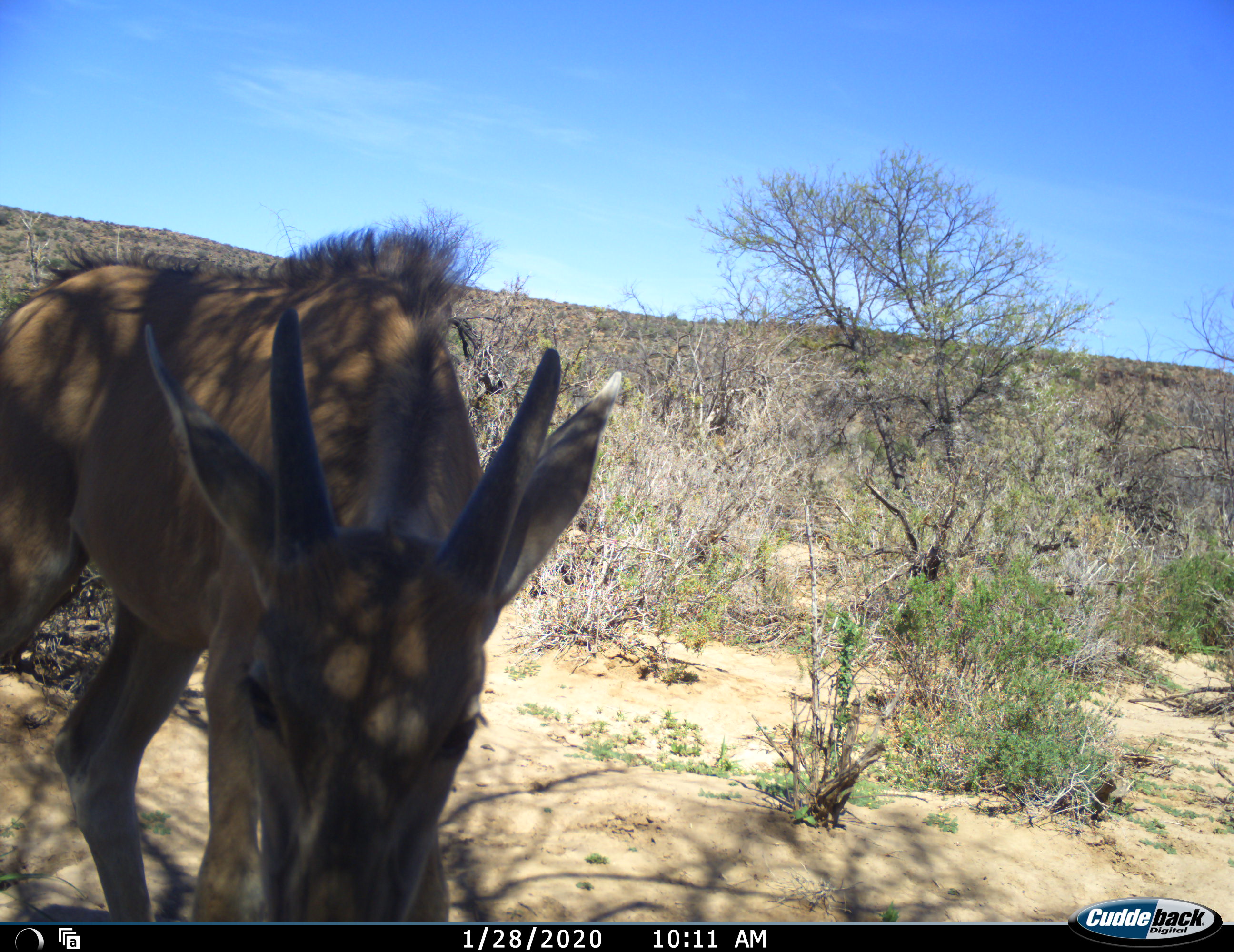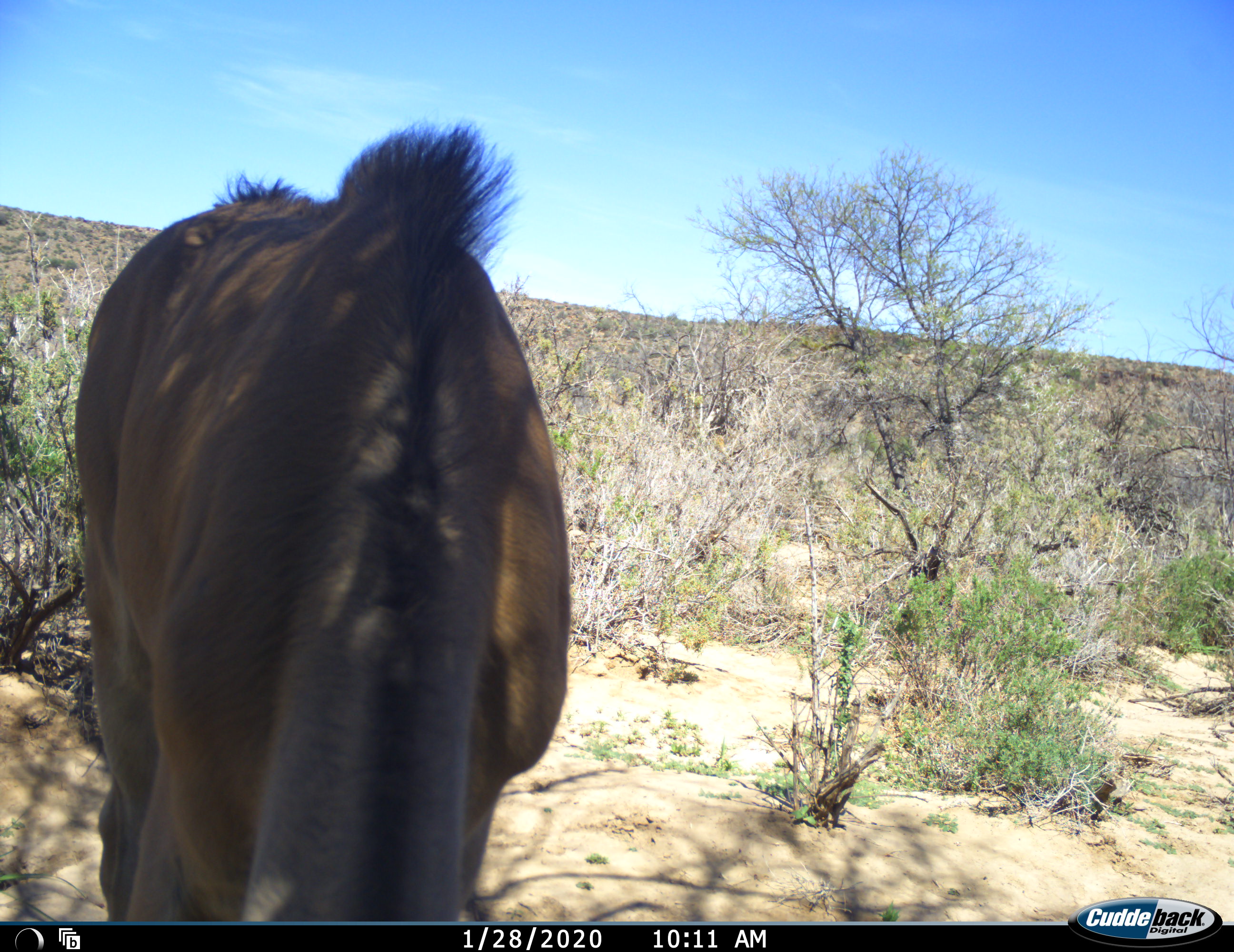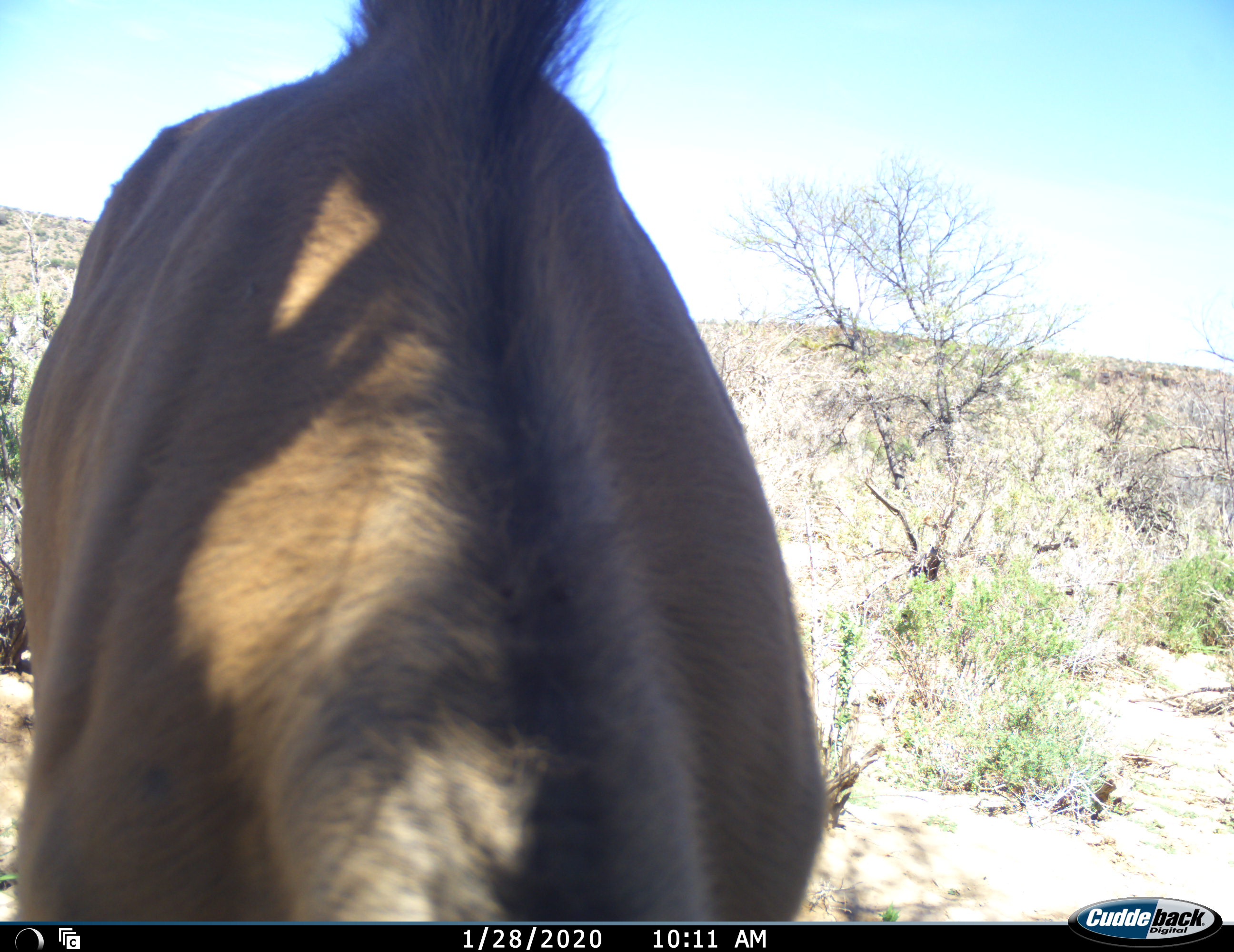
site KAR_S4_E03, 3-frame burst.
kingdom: Animalia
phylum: Chordata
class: Mammalia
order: Artiodactyla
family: Bovidae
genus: Tragelaphus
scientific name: Tragelaphus oryx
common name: eland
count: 1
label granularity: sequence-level